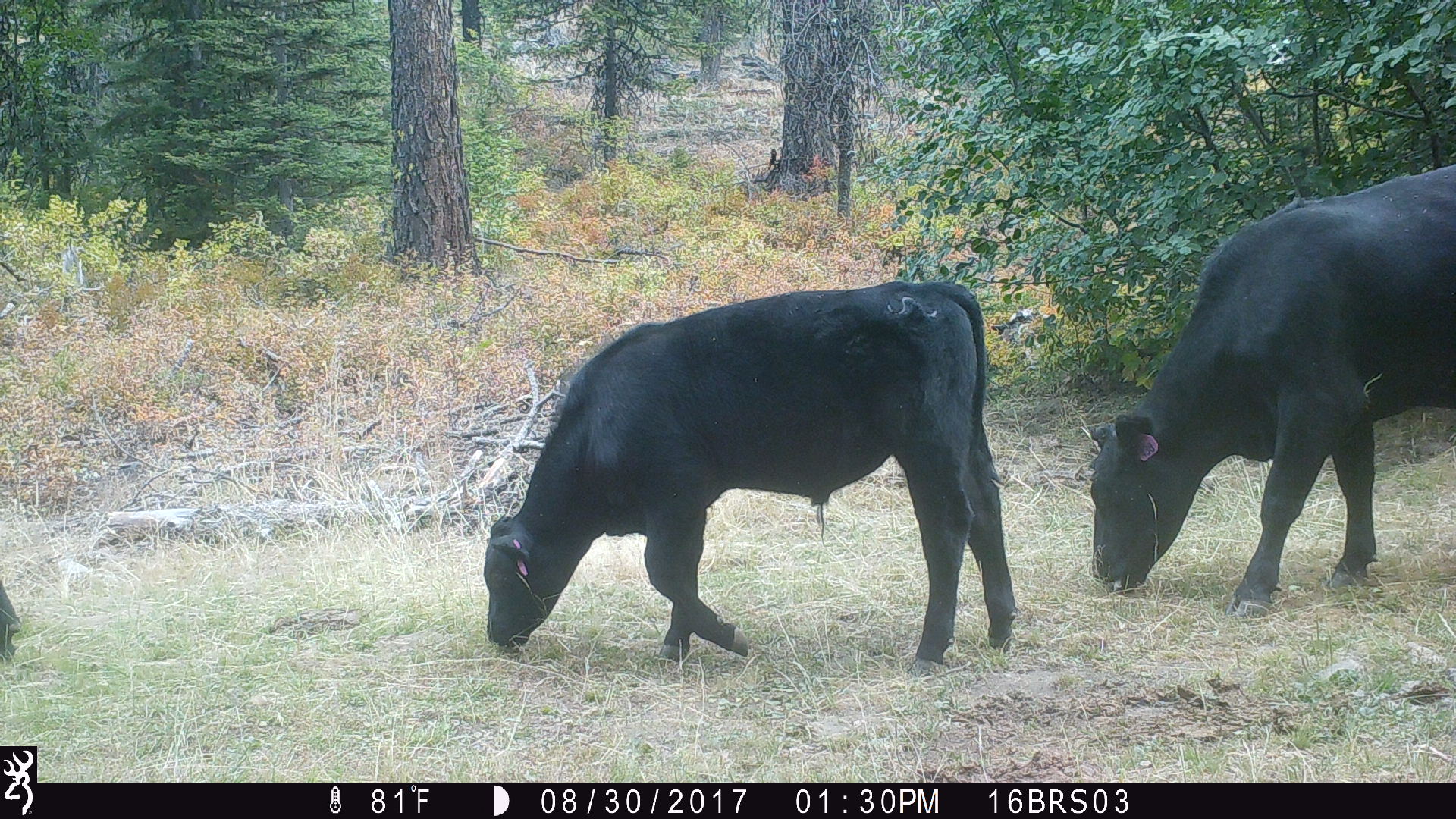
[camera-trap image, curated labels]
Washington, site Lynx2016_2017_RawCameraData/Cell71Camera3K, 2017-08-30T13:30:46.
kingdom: Animalia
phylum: Chordata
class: Mammalia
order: Artiodactyla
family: Bovidae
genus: Bos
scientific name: Bos taurus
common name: domestic cattle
Domestic cattle (Bos taurus). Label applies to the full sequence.